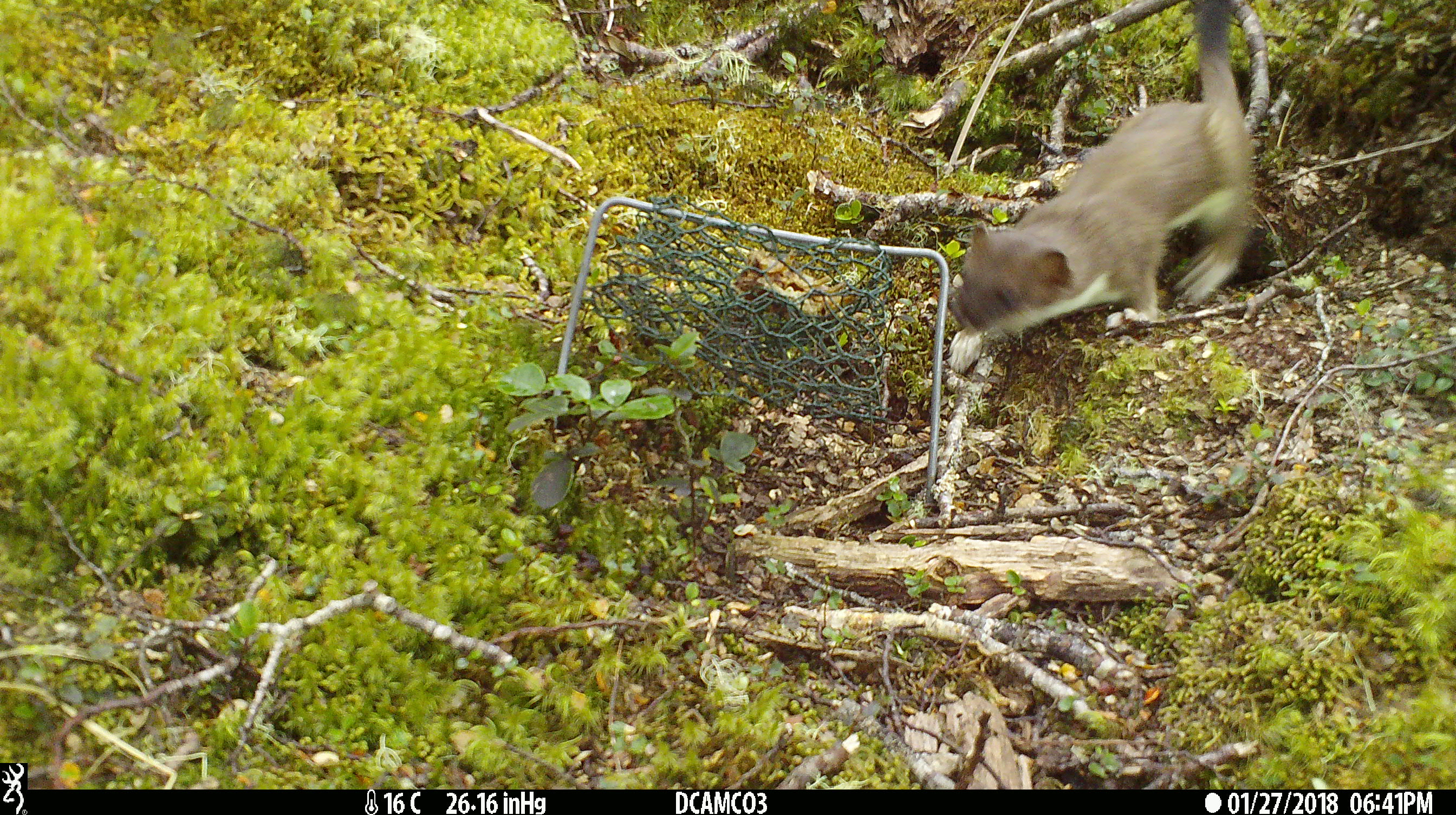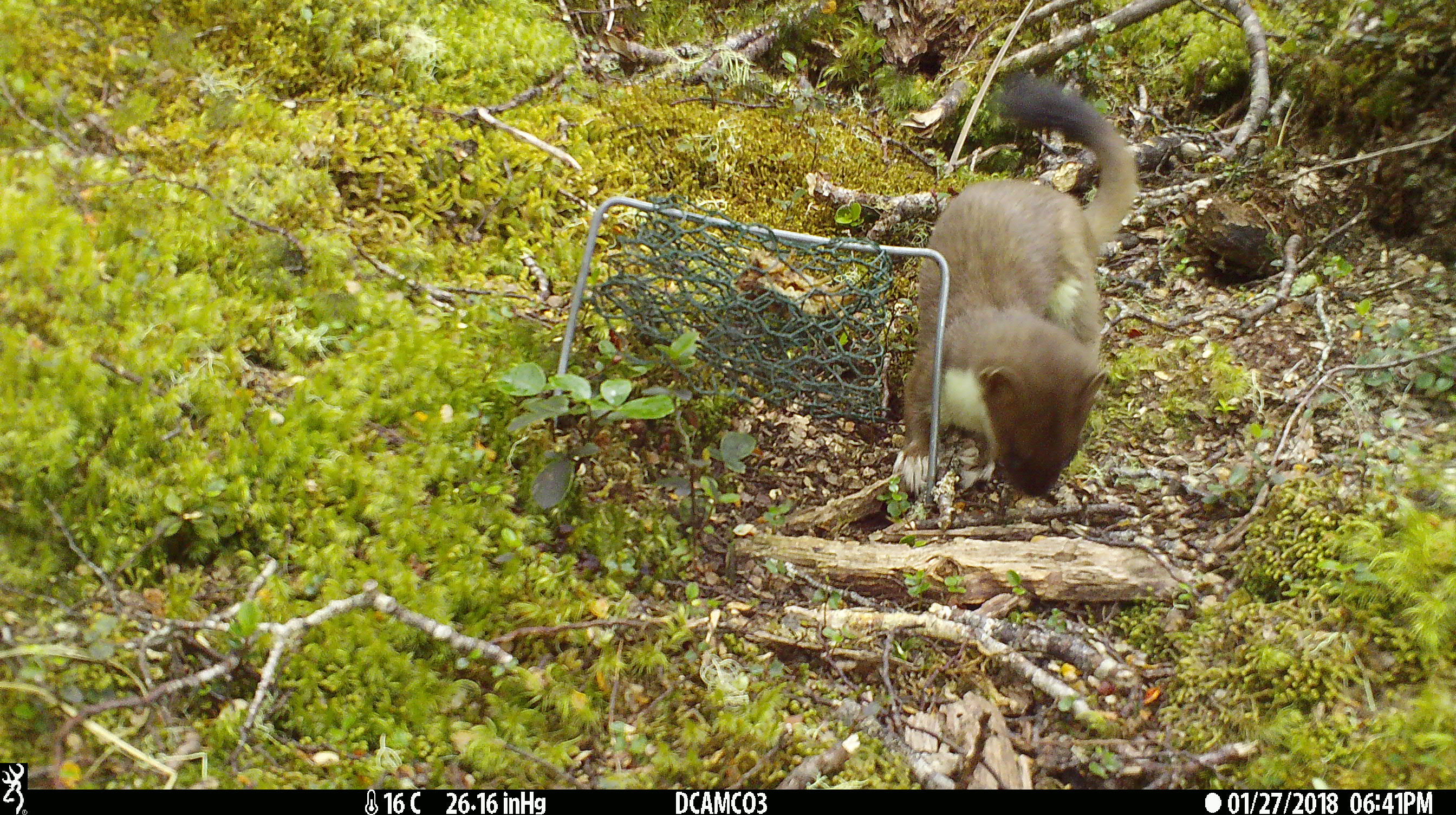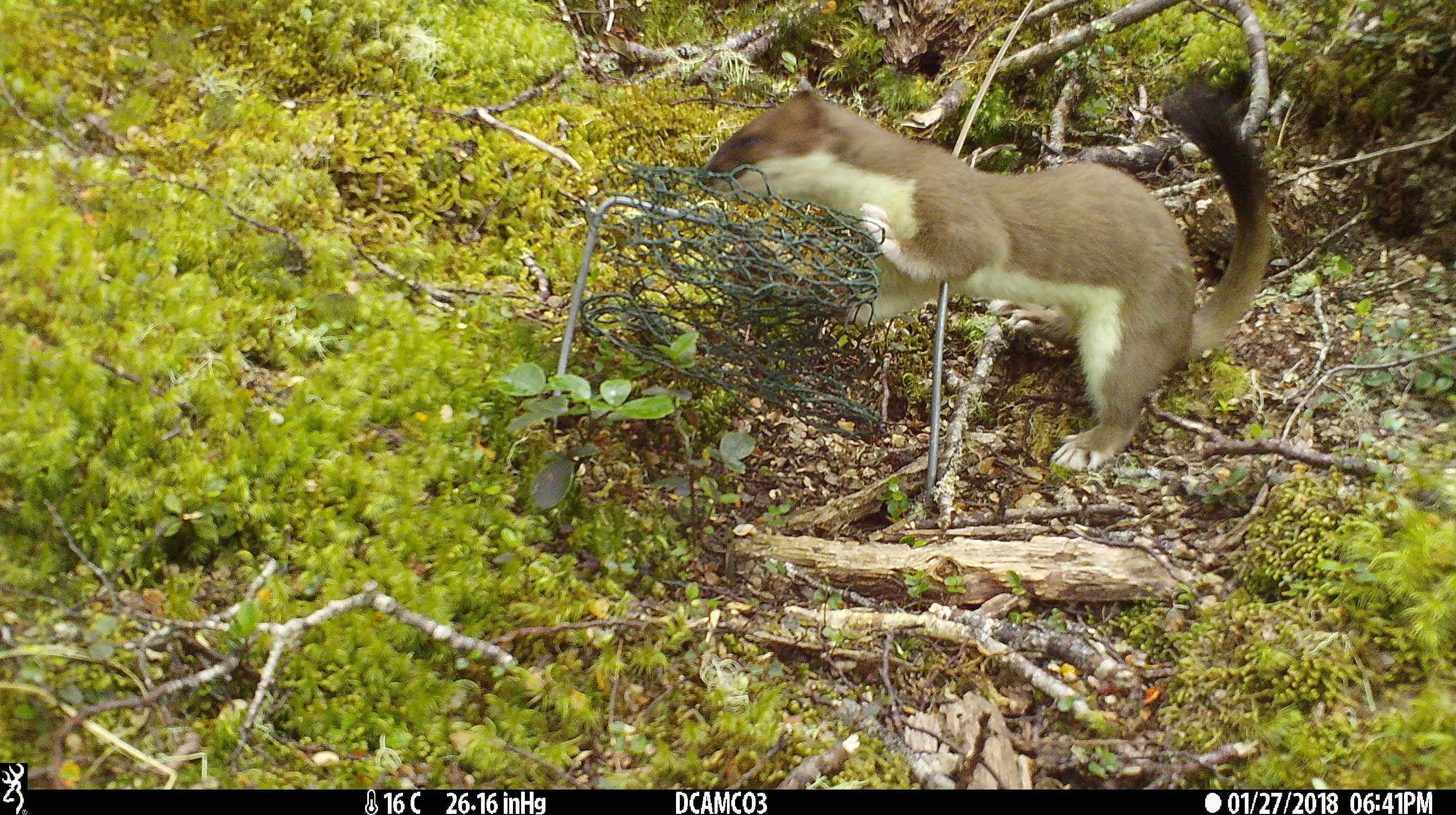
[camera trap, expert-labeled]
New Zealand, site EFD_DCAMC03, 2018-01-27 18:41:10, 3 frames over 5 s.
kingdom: Animalia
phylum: Chordata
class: Mammalia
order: Carnivora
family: Mustelidae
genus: Mustela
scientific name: Mustela erminea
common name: stoat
Stoat (Mustela erminea).